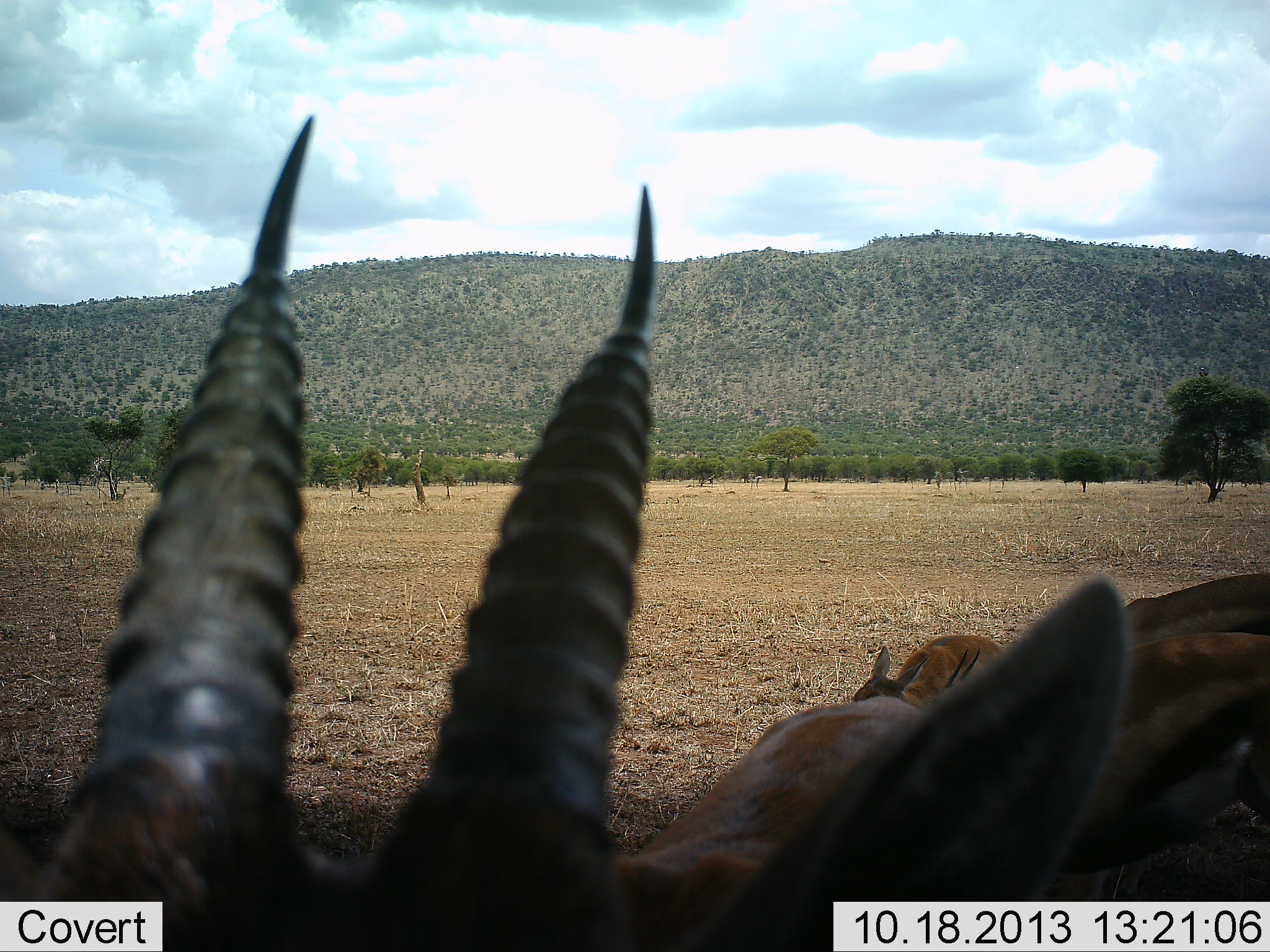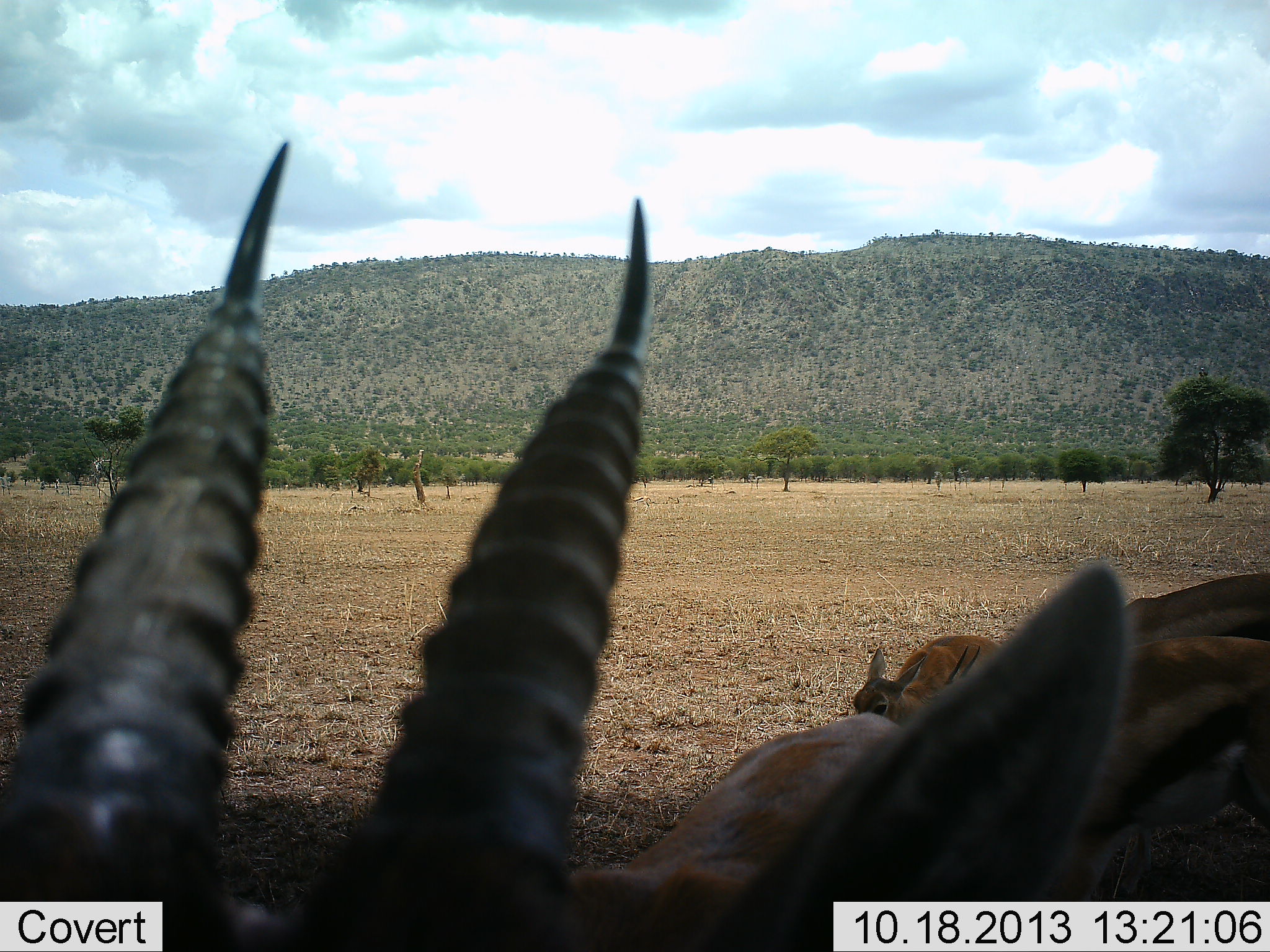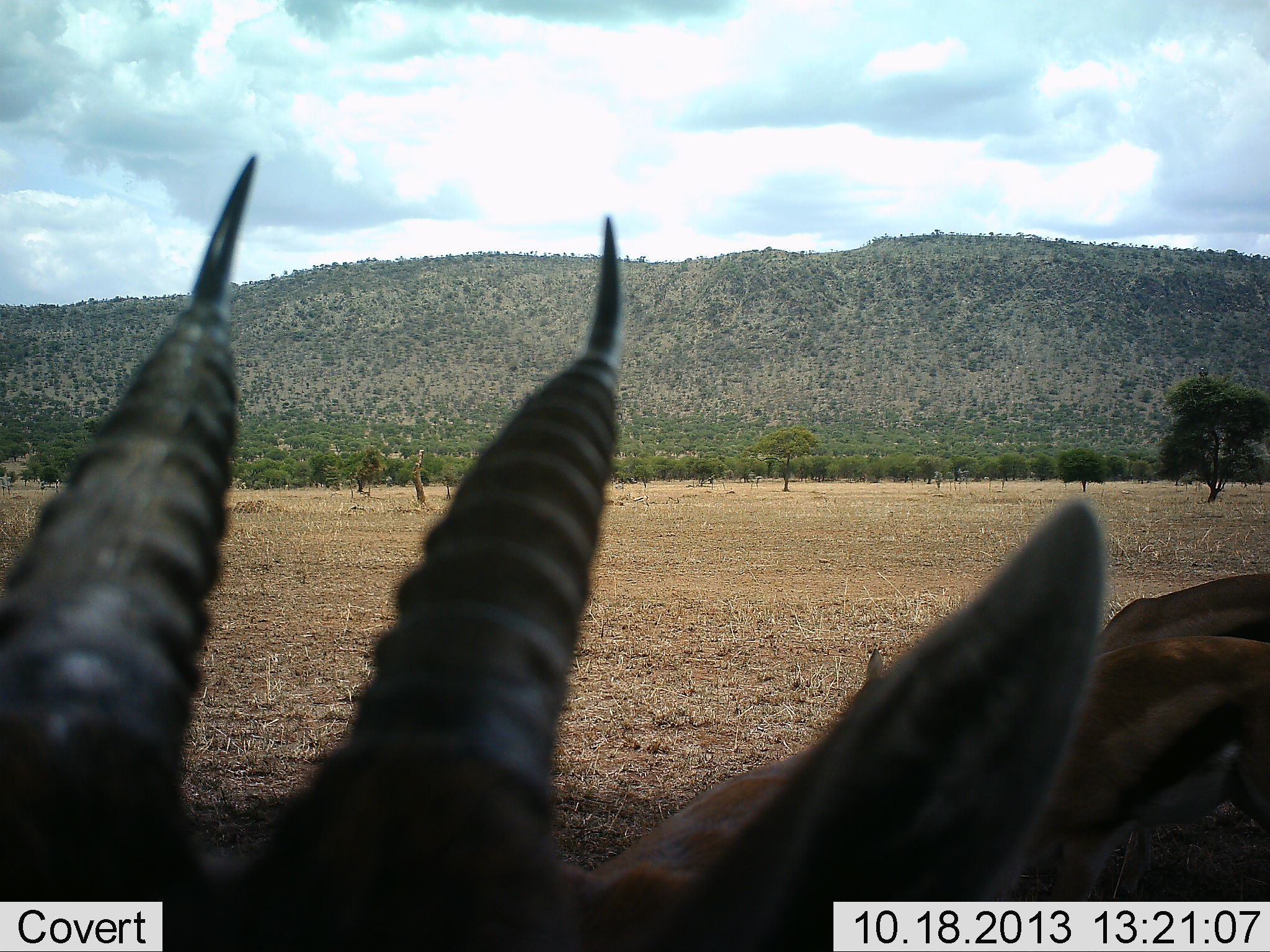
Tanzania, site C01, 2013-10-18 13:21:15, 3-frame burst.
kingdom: Animalia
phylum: Chordata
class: Mammalia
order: Artiodactyla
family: Bovidae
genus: Eudorcas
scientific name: Eudorcas thomsonii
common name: thomson's gazelle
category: gazellethomsons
Gazellethomsons (thomson's gazelle) (Eudorcas thomsonii), count 4. Behavior (volunteer vote fractions): standing 90%, resting 10%, moving 10%, interacting 0%. Young present (vote fraction): 60%. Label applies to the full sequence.